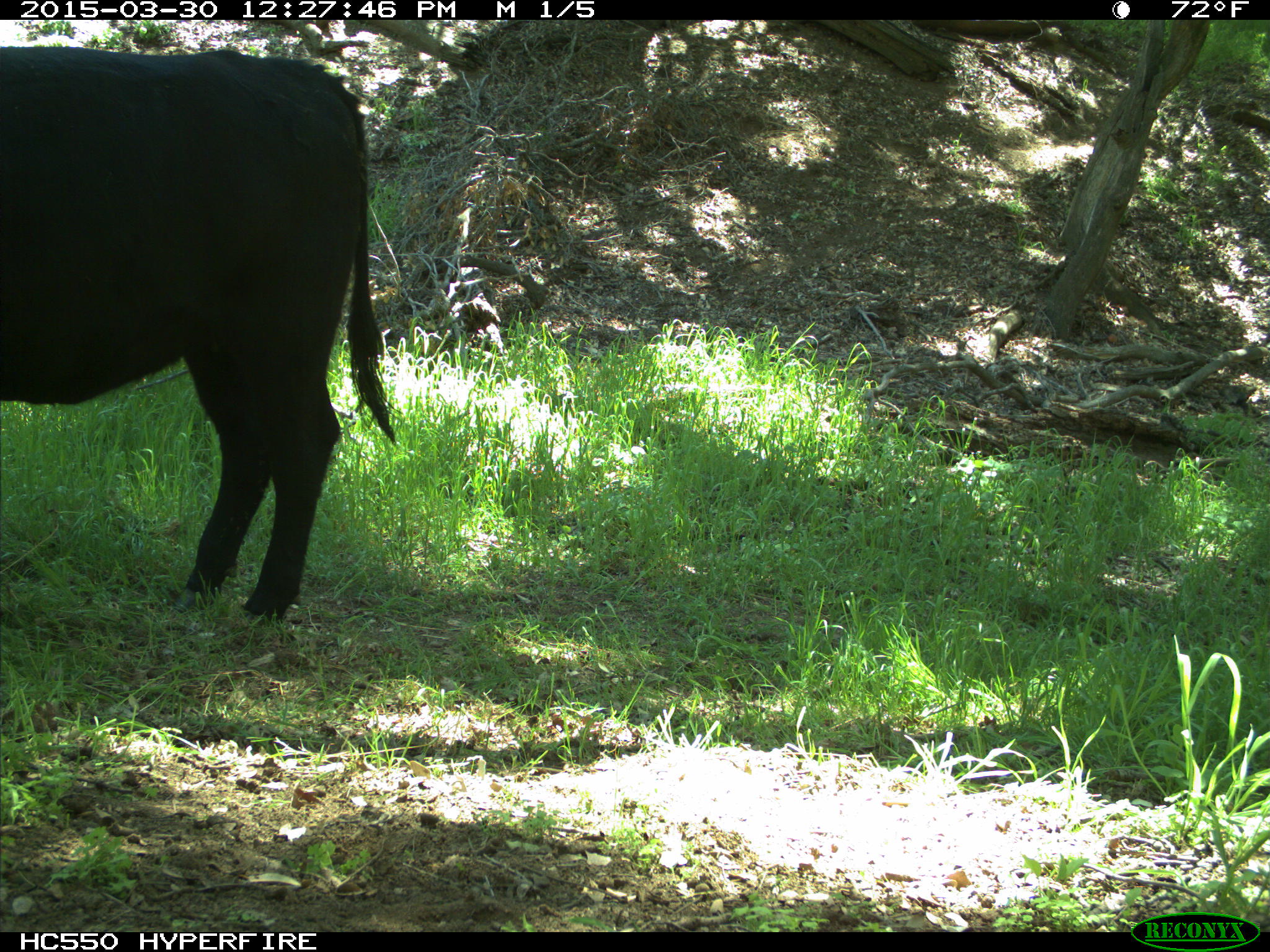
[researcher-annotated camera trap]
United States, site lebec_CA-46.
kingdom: Animalia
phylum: Chordata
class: Mammalia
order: Artiodactyla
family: Bovidae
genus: Bos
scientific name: Bos taurus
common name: domestic cow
Bos taurus (domestic cow).